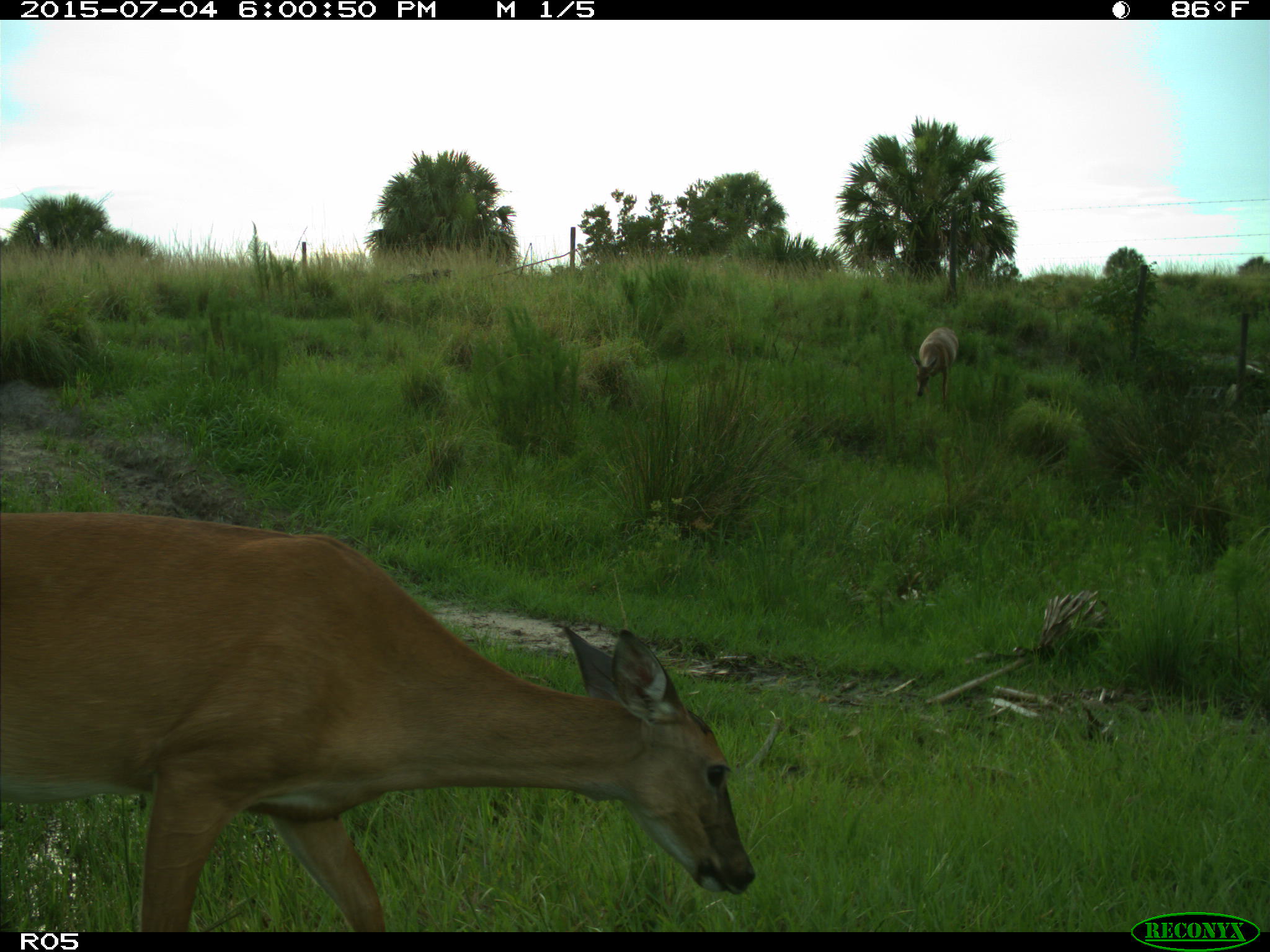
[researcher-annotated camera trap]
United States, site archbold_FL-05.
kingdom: Animalia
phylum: Chordata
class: Mammalia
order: Artiodactyla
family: Cervidae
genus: Odocoileus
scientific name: Odocoileus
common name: deer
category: unidentified deer